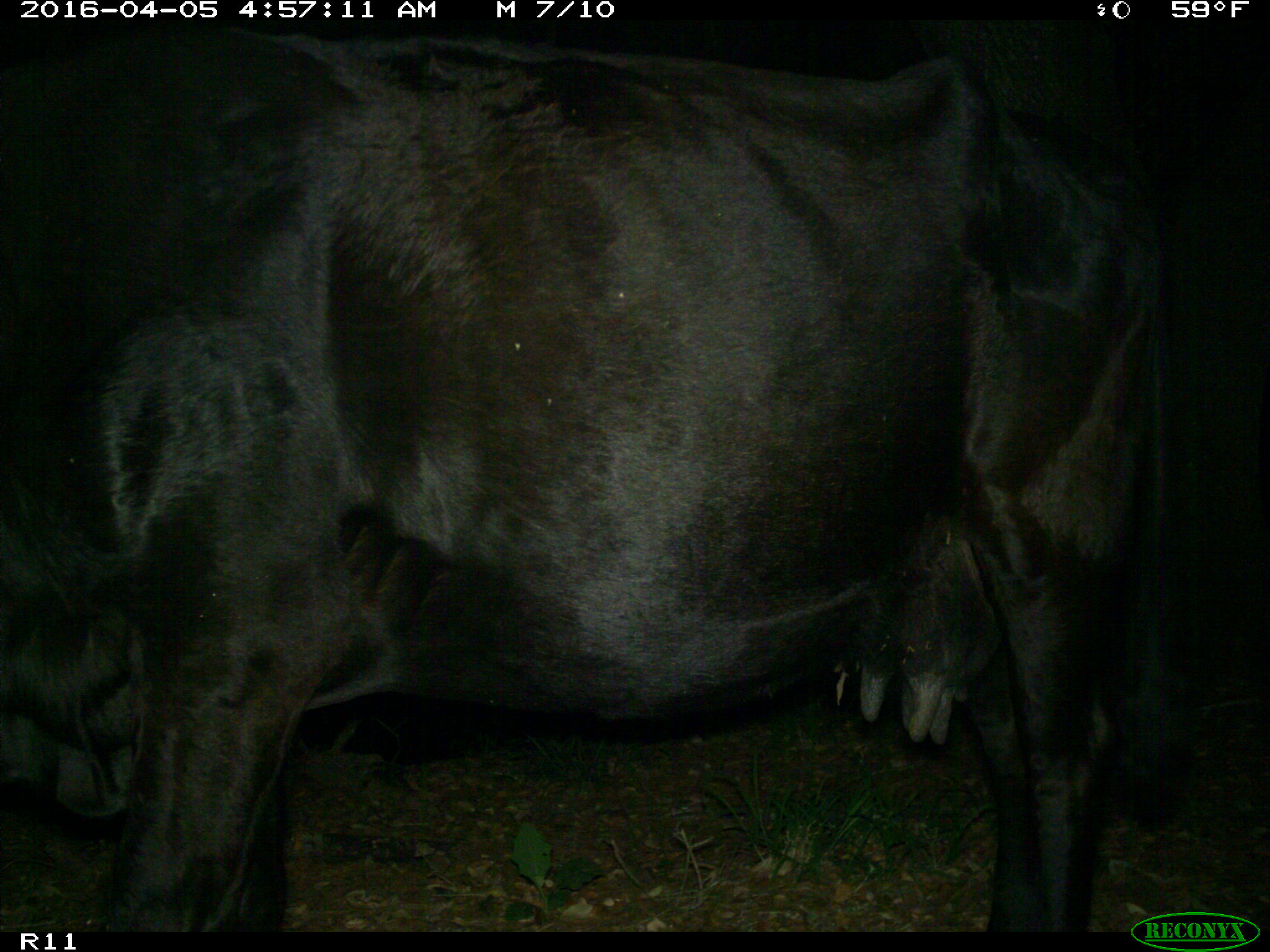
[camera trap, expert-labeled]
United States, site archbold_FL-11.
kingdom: Animalia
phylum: Chordata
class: Mammalia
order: Artiodactyla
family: Bovidae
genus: Bos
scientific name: Bos taurus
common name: domestic cow